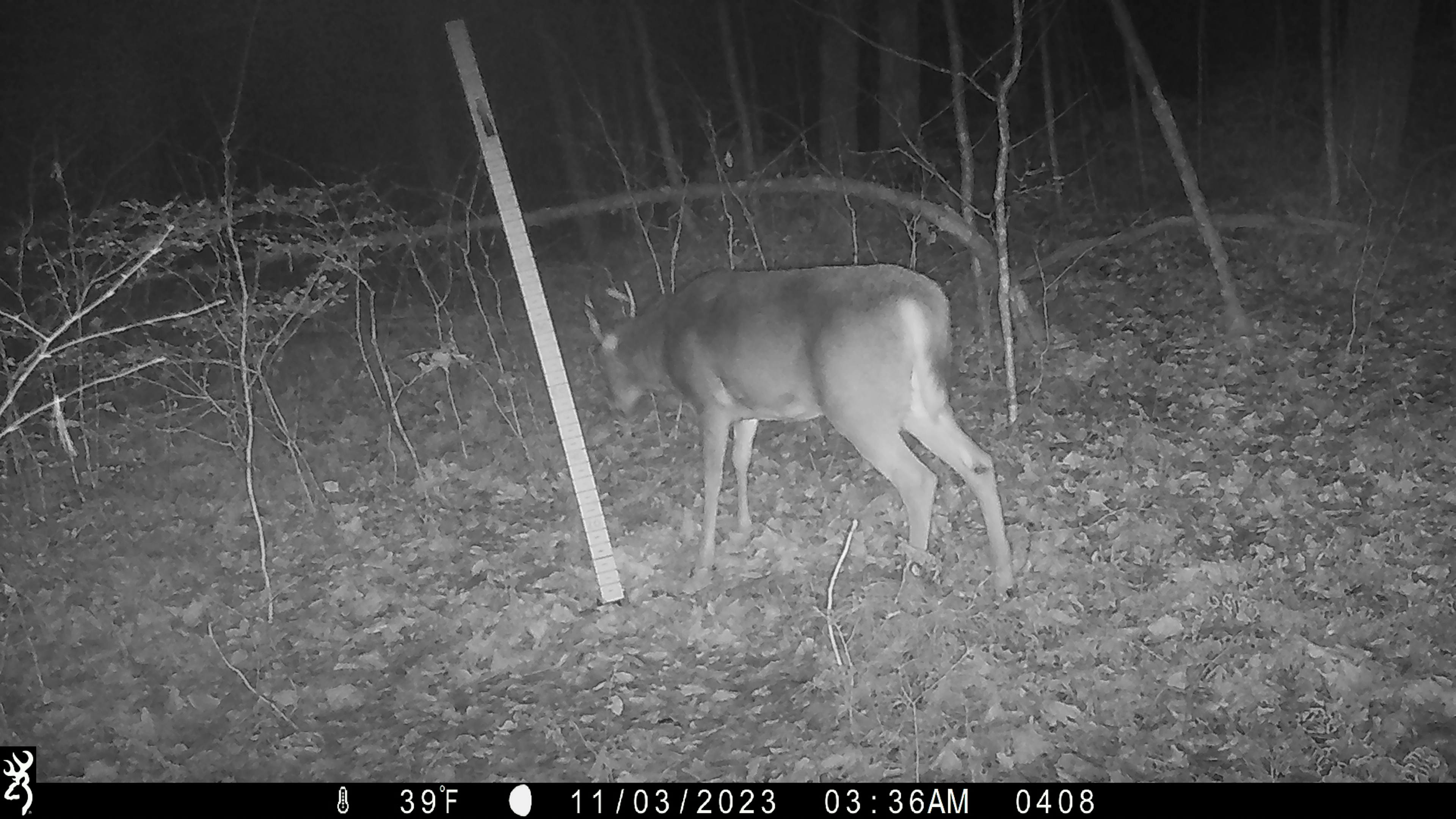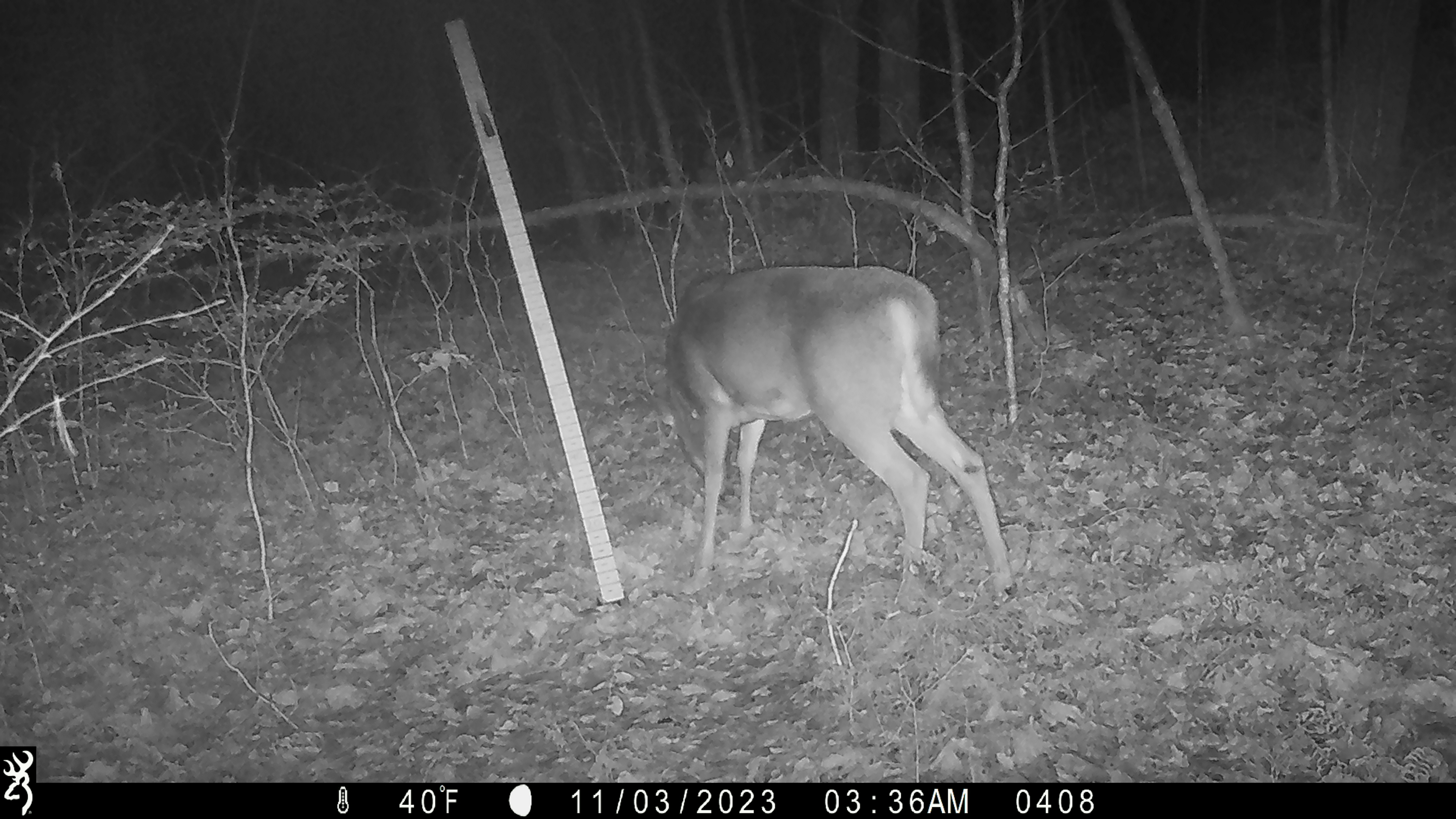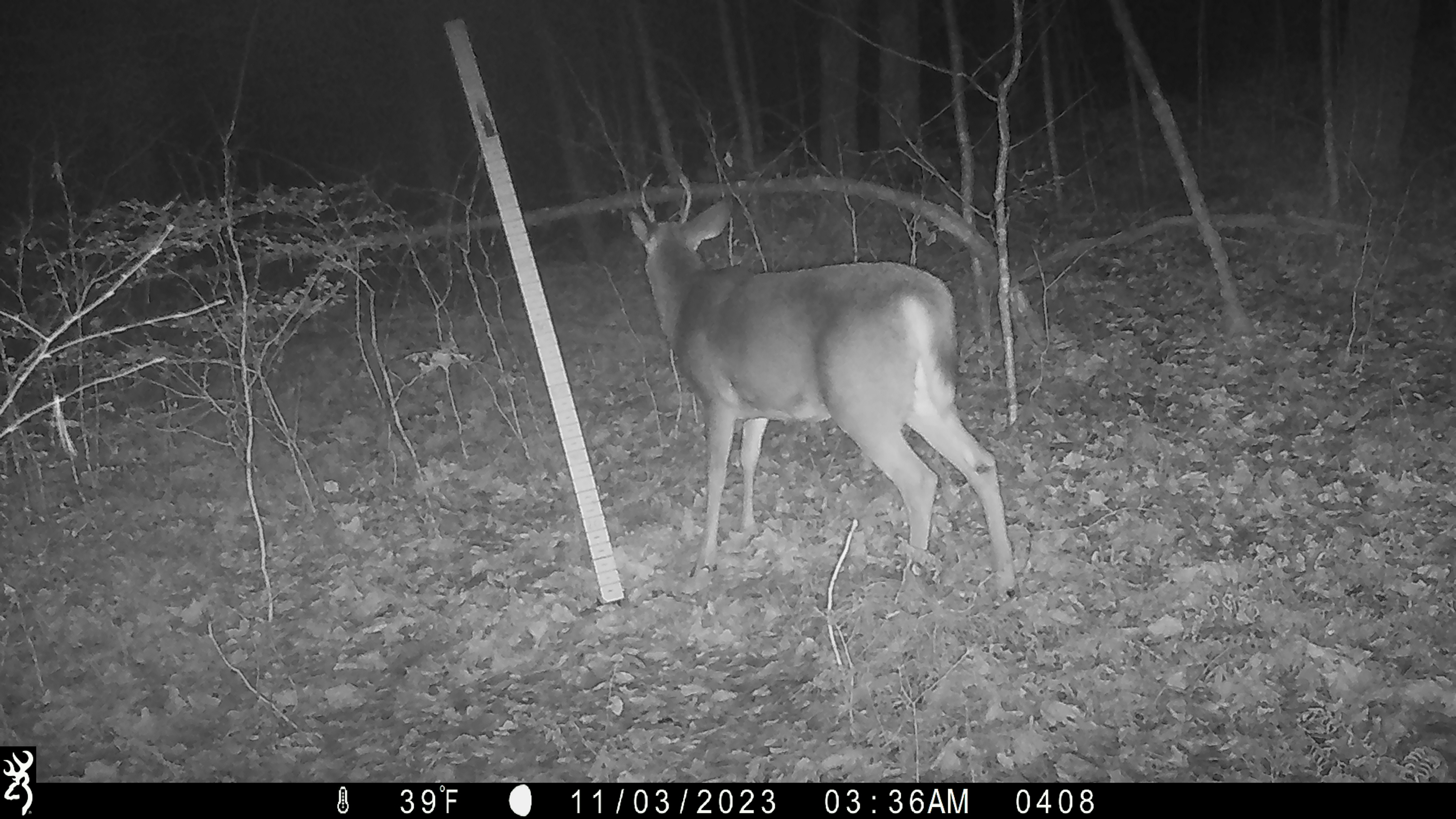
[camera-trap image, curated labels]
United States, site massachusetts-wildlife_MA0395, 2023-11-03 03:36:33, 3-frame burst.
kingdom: Animalia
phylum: Chordata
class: Mammalia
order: Artiodactyla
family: Cervidae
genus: Odocoileus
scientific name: Odocoileus virginianus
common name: white-tailed deer